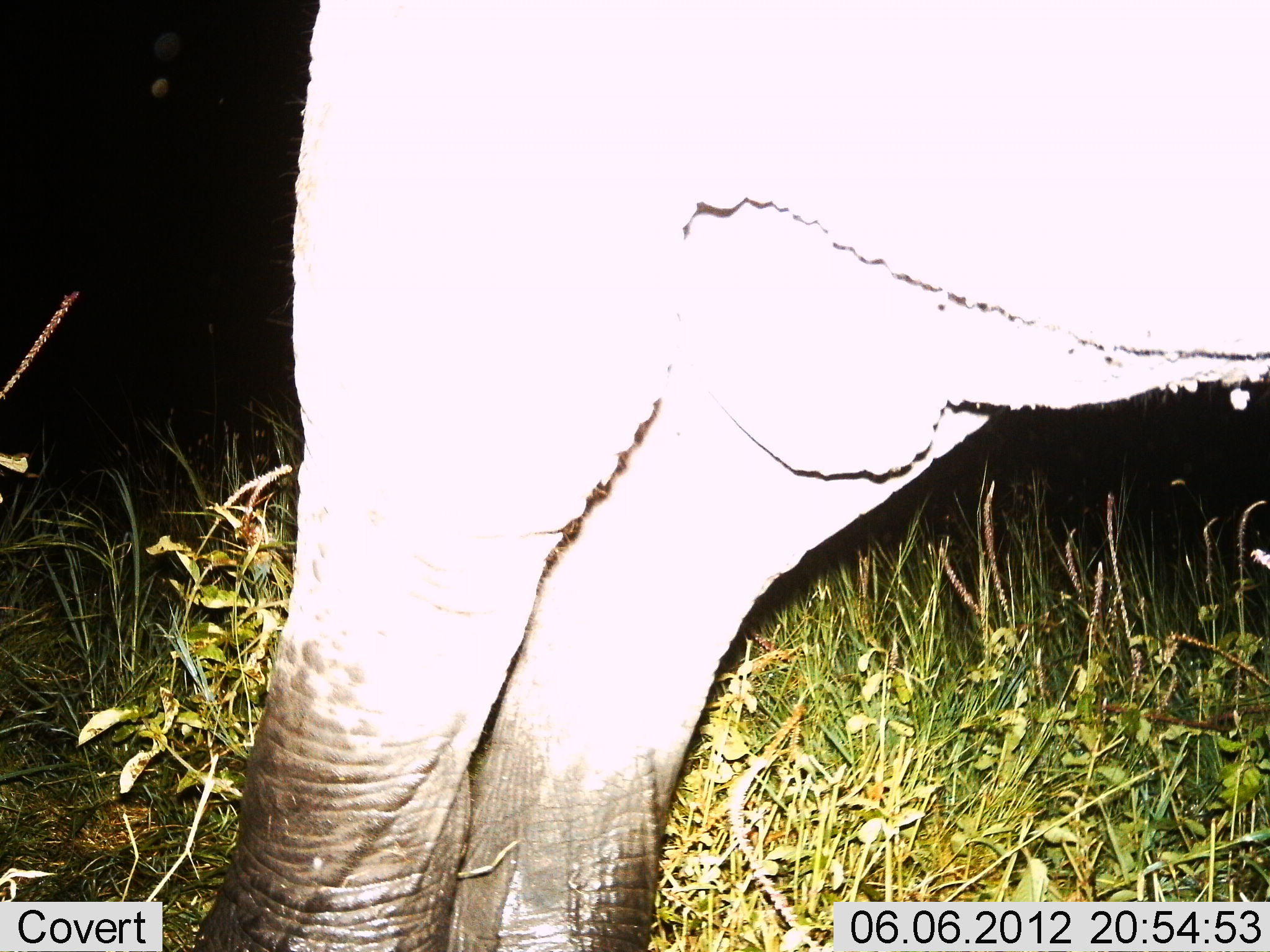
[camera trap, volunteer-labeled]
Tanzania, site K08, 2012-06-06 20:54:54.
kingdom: Animalia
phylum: Chordata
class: Mammalia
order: Proboscidea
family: Elephantidae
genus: Loxodonta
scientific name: Loxodonta africana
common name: african bush elephant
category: elephant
Elephant (african bush elephant) (Loxodonta africana), count 1. Behavior (volunteer vote fractions): standing 100%, resting 0%, moving 0%, interacting 0%. Young present (vote fraction): 0%. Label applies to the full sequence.